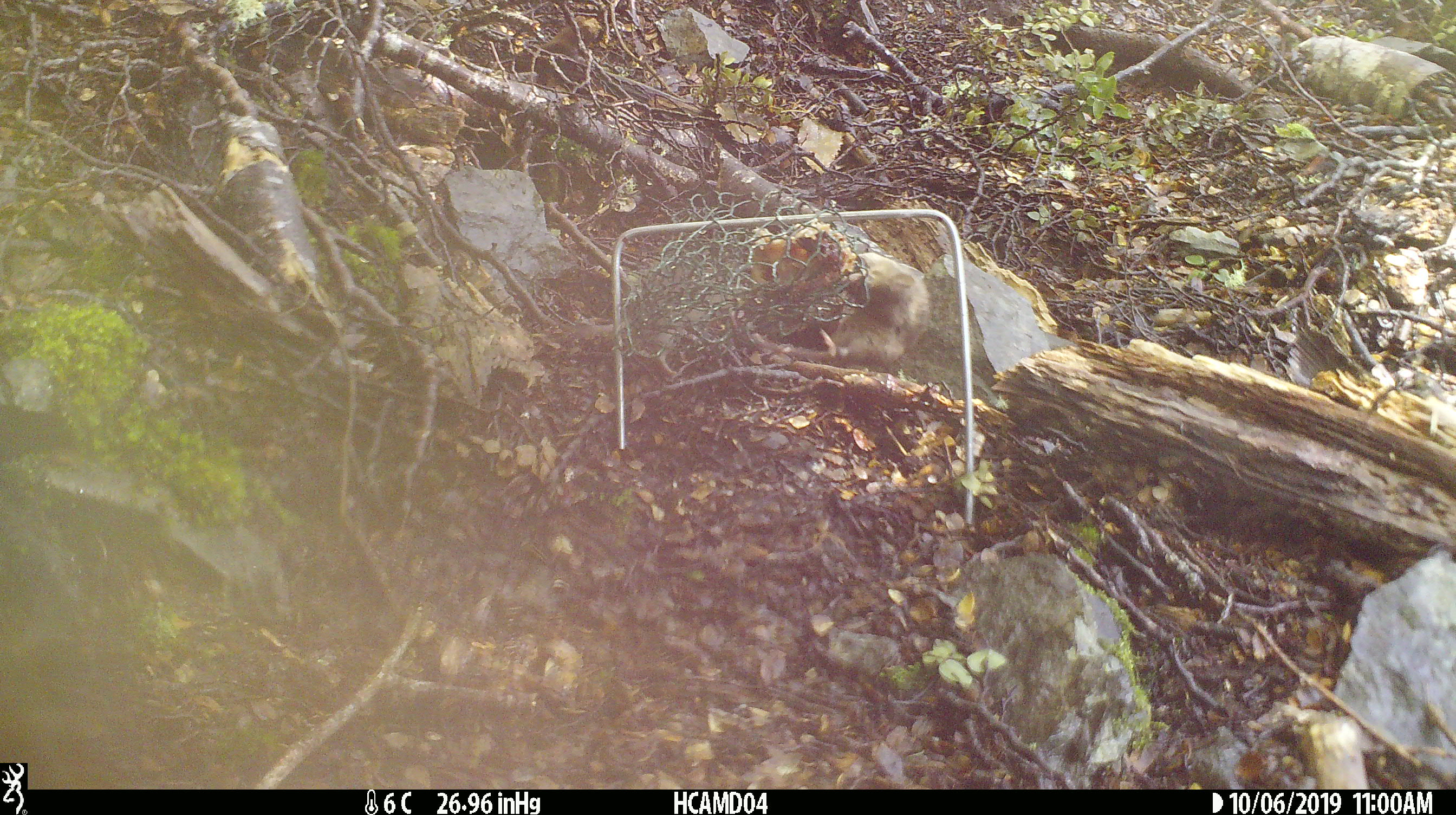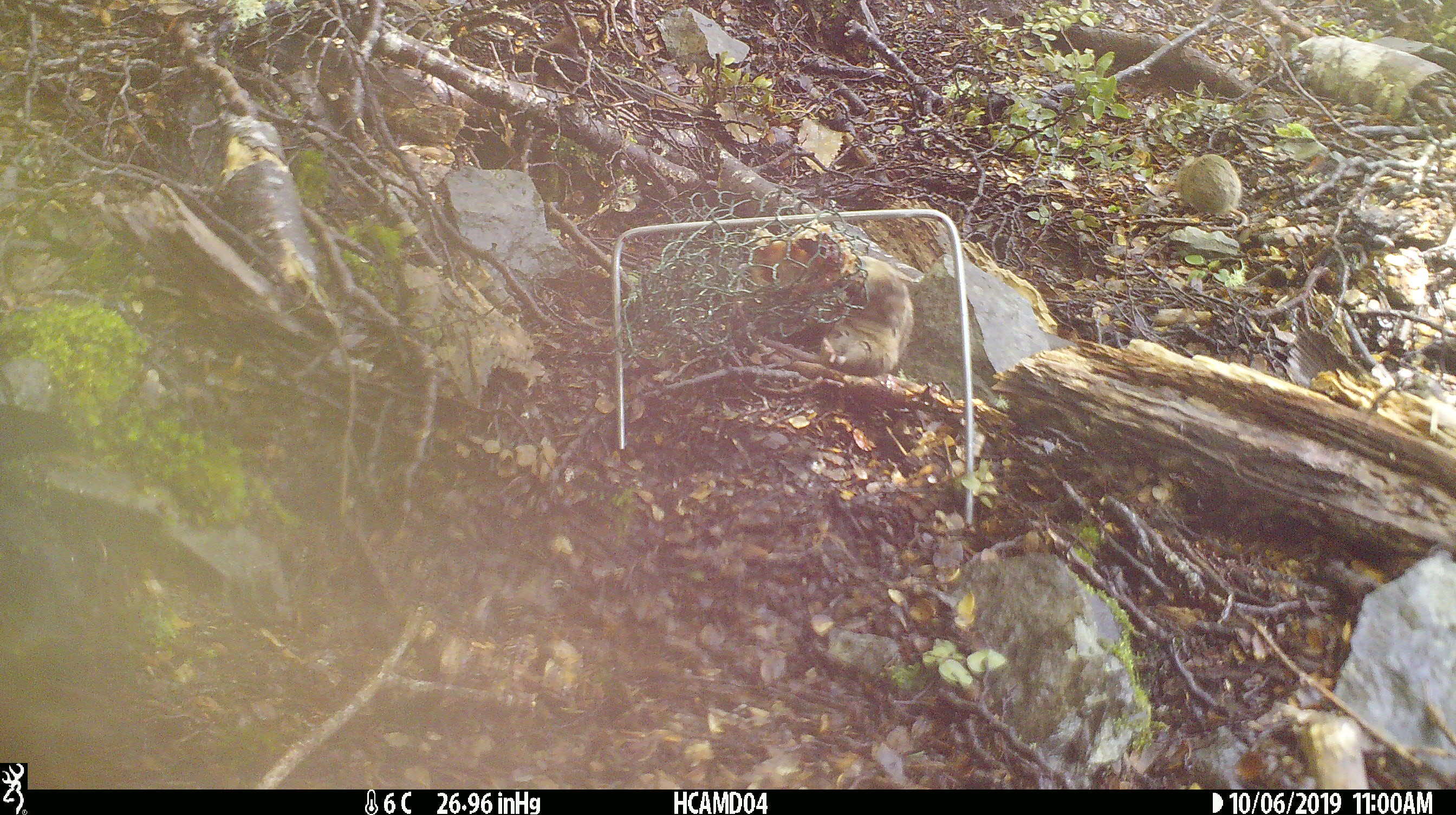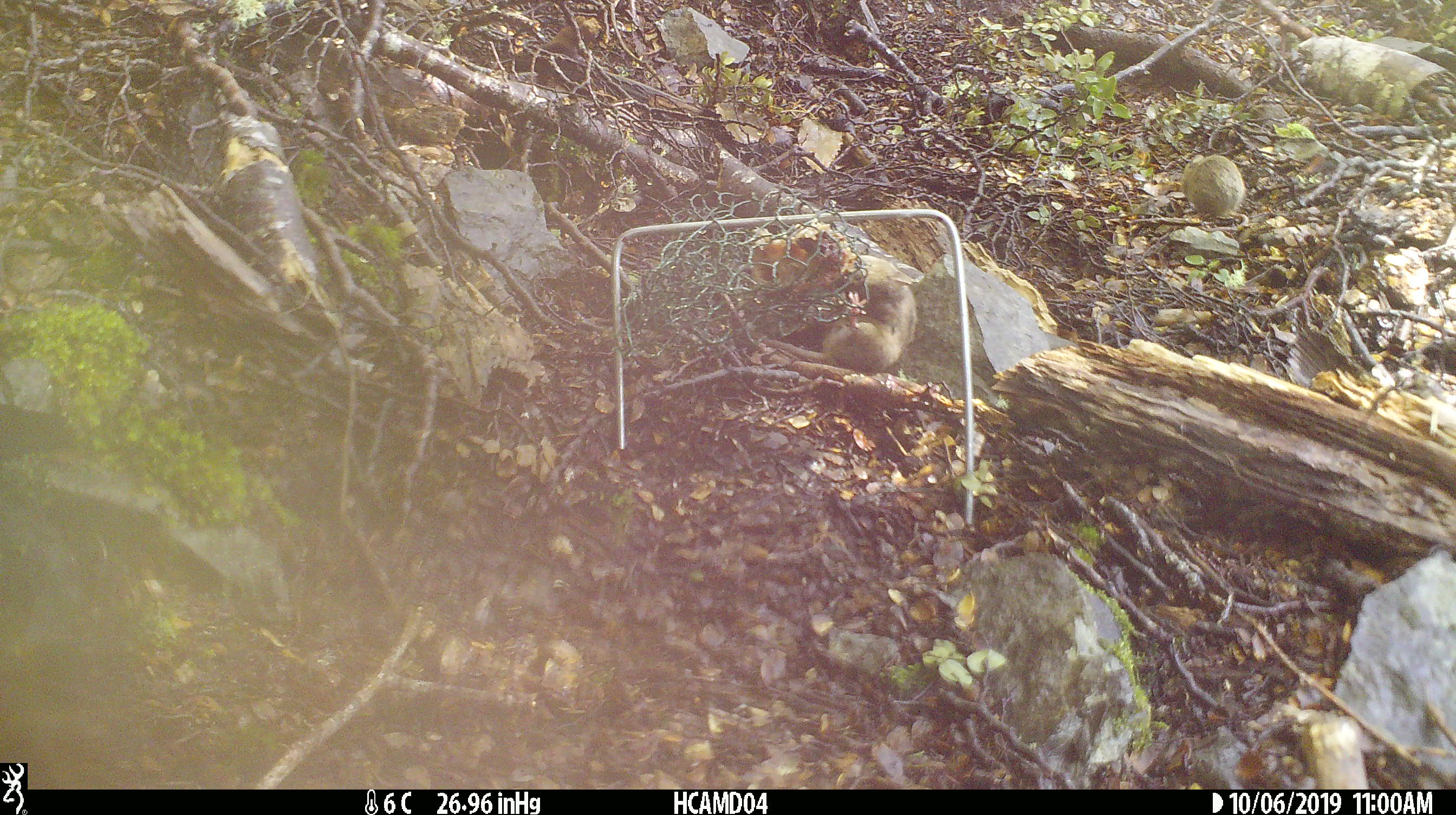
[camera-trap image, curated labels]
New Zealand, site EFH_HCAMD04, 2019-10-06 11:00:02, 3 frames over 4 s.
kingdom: Animalia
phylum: Chordata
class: Mammalia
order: Rodentia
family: Muridae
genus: Mus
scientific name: Mus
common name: mouse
Mouse (Mus).